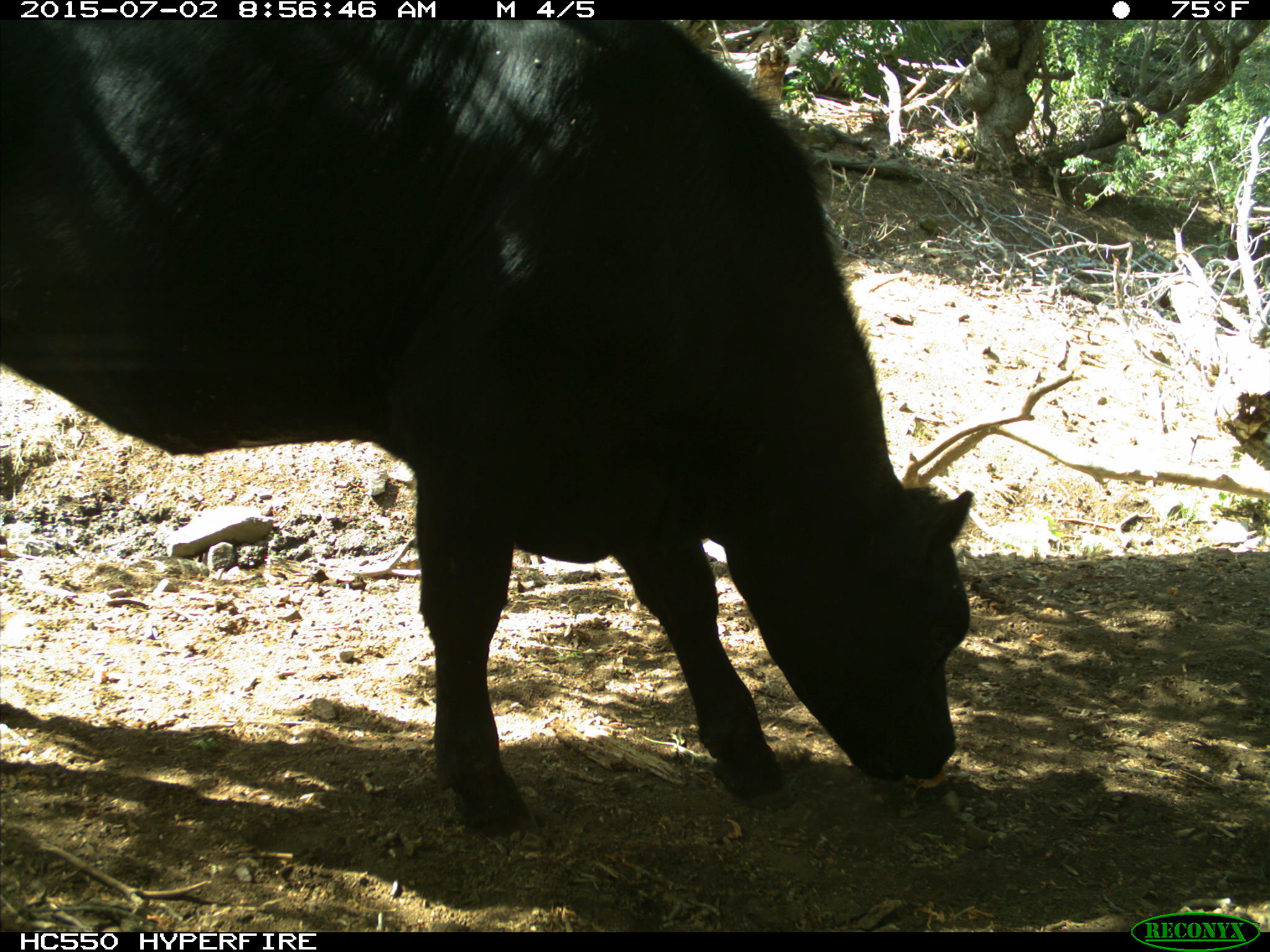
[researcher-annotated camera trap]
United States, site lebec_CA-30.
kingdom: Animalia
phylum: Chordata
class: Mammalia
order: Artiodactyla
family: Bovidae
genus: Bos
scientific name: Bos taurus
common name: domestic cow